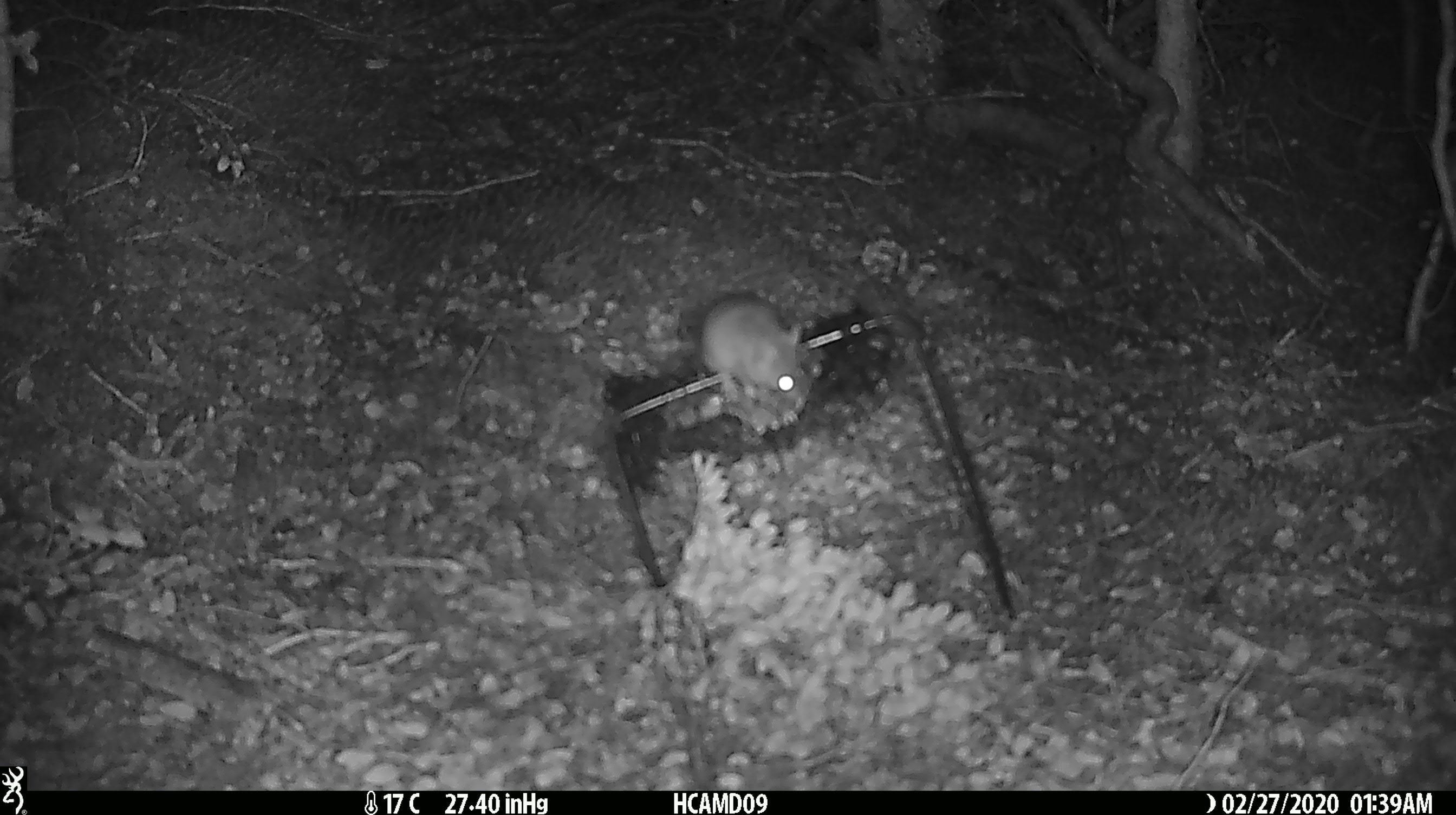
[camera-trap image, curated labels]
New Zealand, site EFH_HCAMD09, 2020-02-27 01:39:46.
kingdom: Animalia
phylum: Chordata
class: Mammalia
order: Rodentia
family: Muridae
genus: Mus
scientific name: Mus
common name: mouse